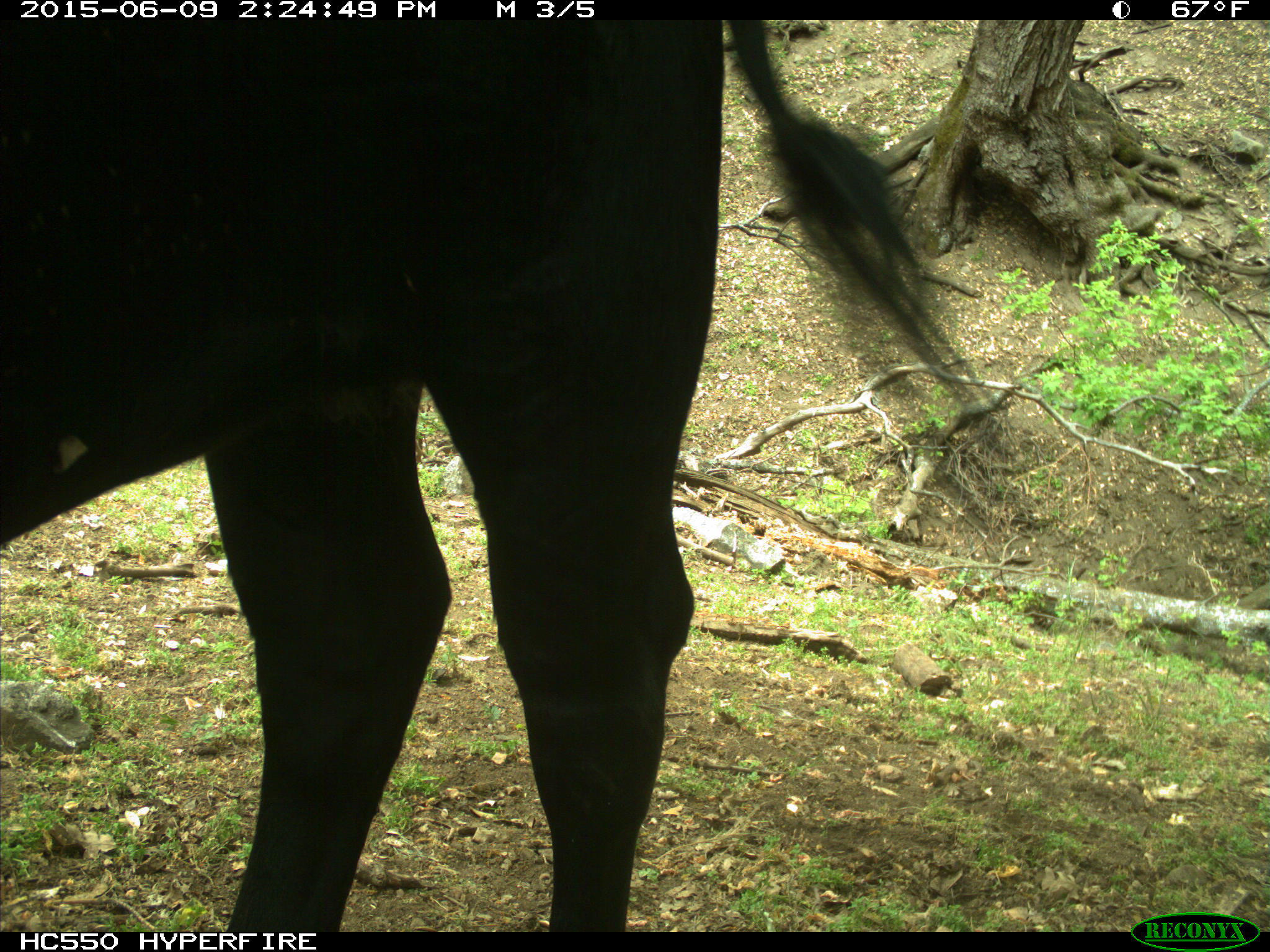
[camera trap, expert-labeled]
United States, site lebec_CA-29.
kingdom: Animalia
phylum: Chordata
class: Mammalia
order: Artiodactyla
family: Bovidae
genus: Bos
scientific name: Bos taurus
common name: domestic cow